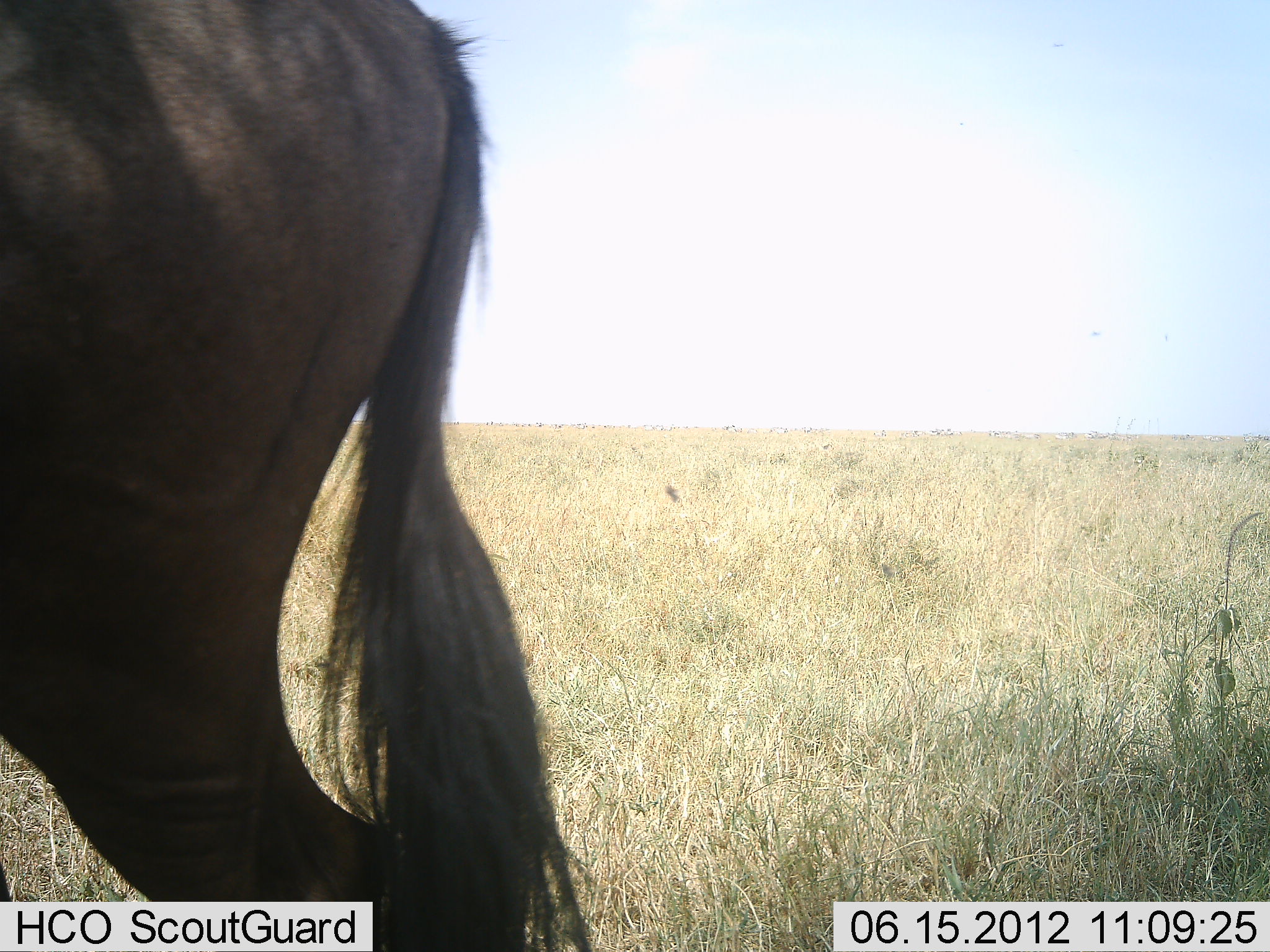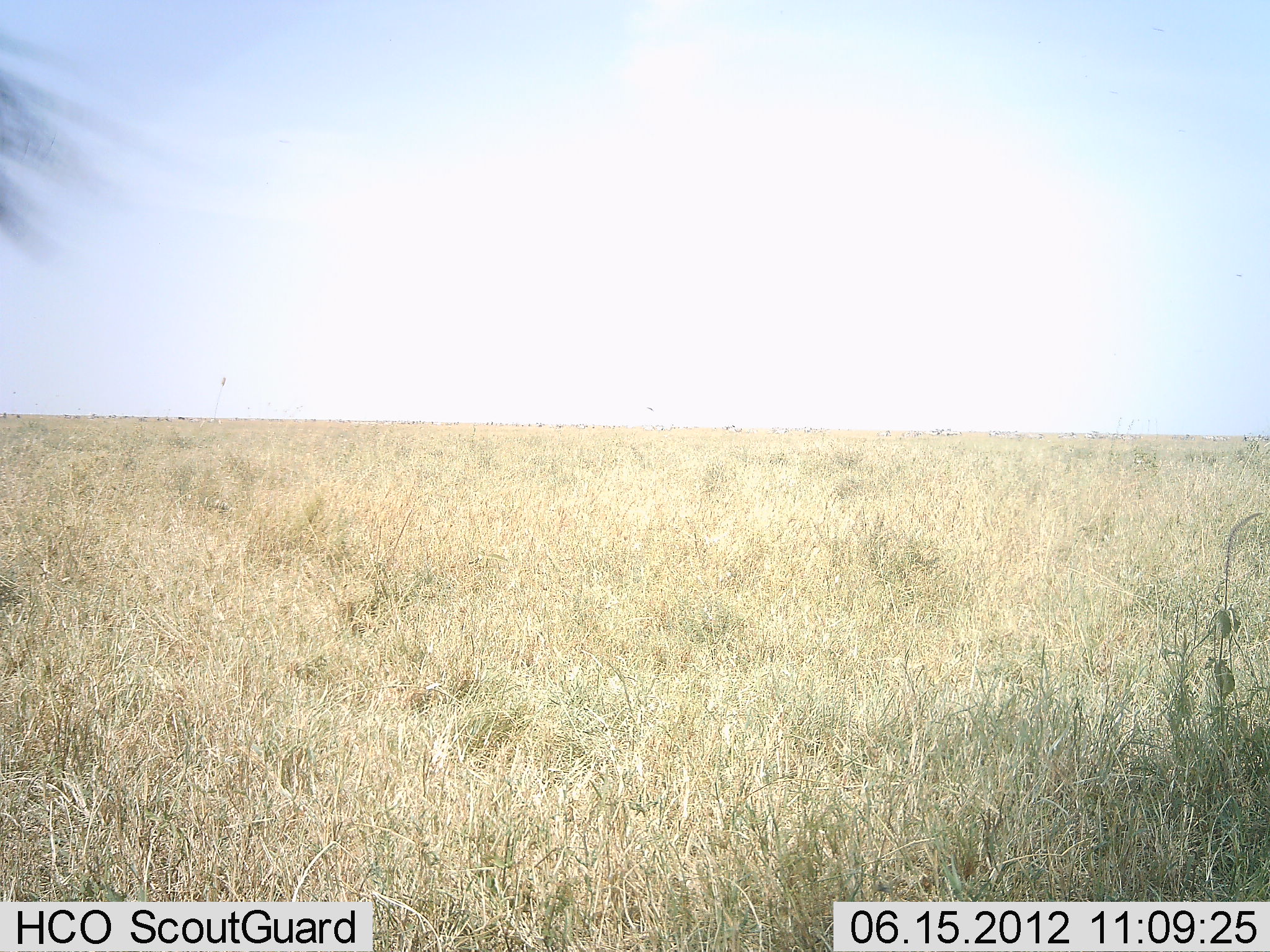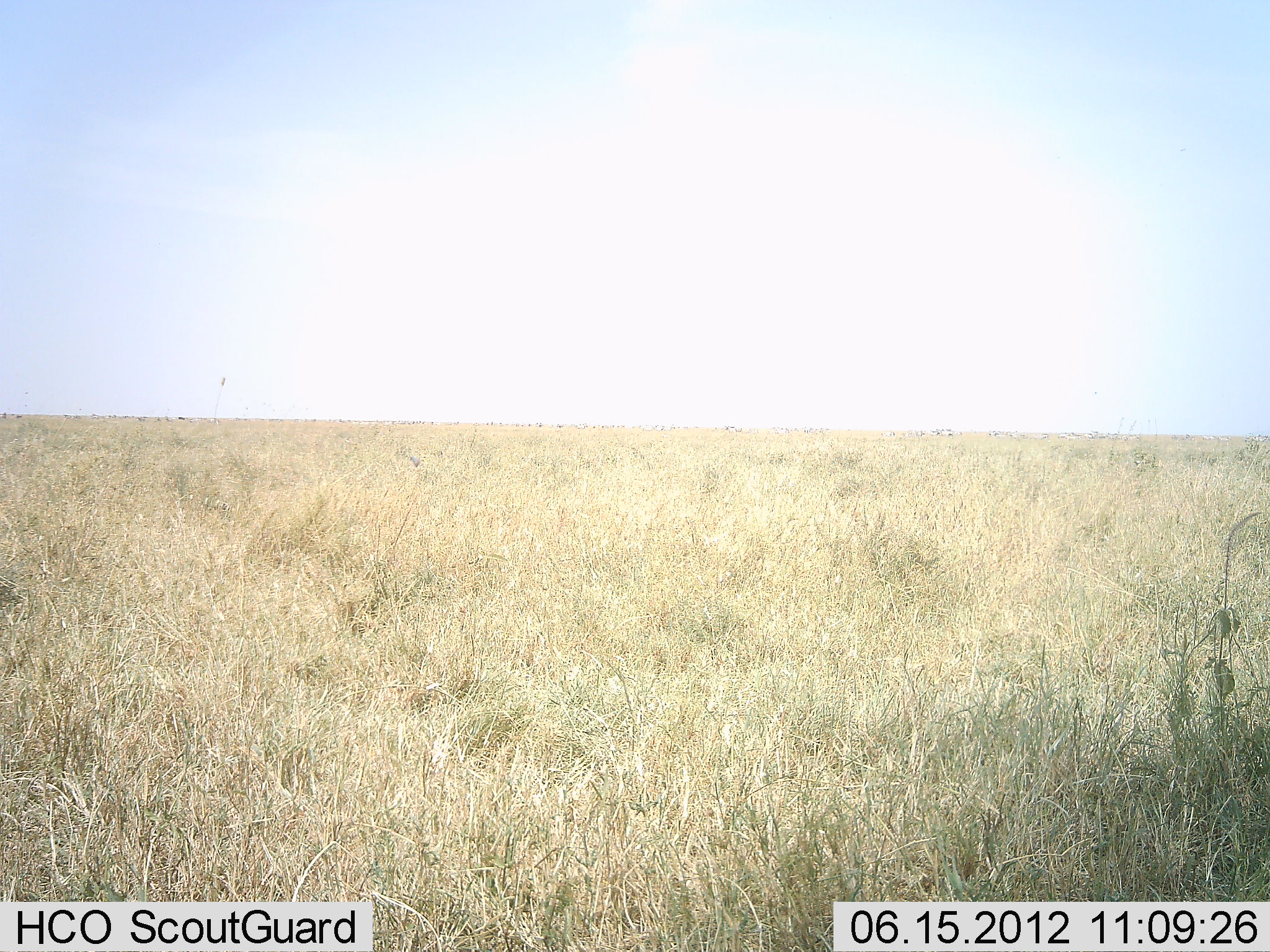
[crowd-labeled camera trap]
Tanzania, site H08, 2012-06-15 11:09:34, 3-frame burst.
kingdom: Animalia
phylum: Chordata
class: Mammalia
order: Artiodactyla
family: Bovidae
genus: Connochaetes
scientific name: Connochaetes taurinus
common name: blue wildebeest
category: wildebeest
Wildebeest (blue wildebeest) (Connochaetes taurinus), count 1. Behavior (volunteer vote fractions): standing 10%, resting 0%, moving 100%, interacting 0%. Young present (vote fraction): 0%. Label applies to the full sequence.